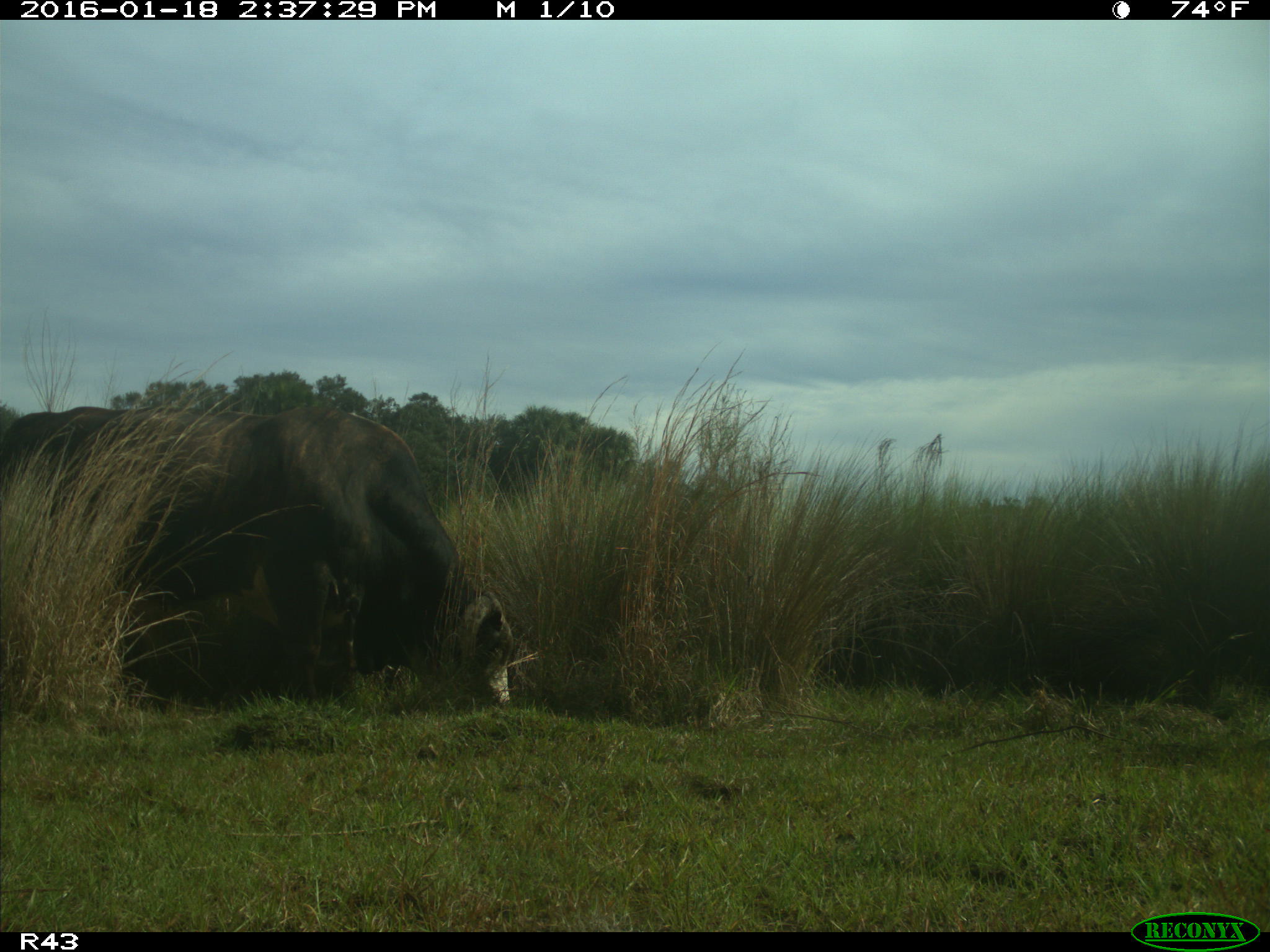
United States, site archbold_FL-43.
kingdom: Animalia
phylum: Chordata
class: Mammalia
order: Artiodactyla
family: Bovidae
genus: Bos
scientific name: Bos taurus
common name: domestic cow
Bos taurus (domestic cow).